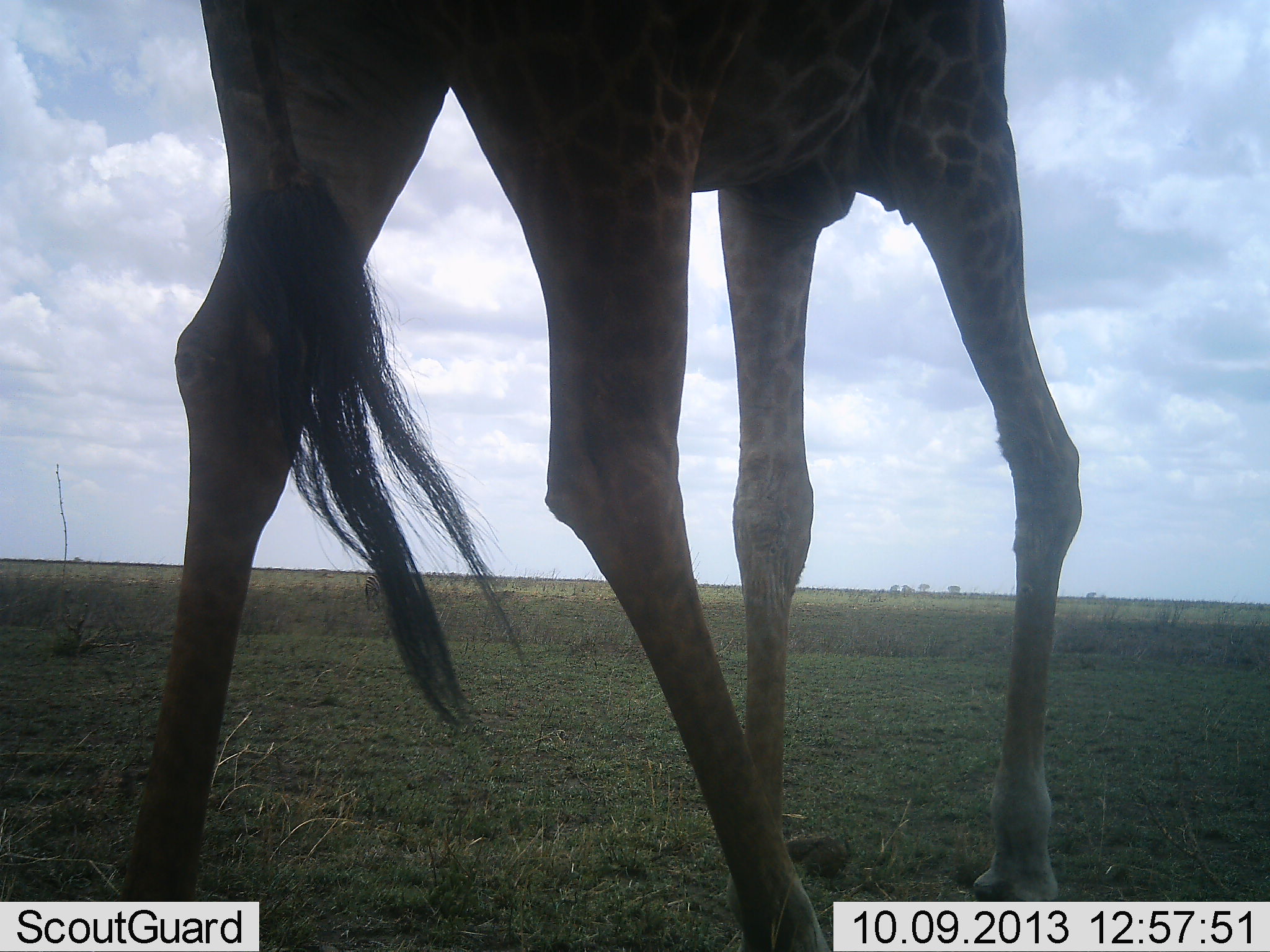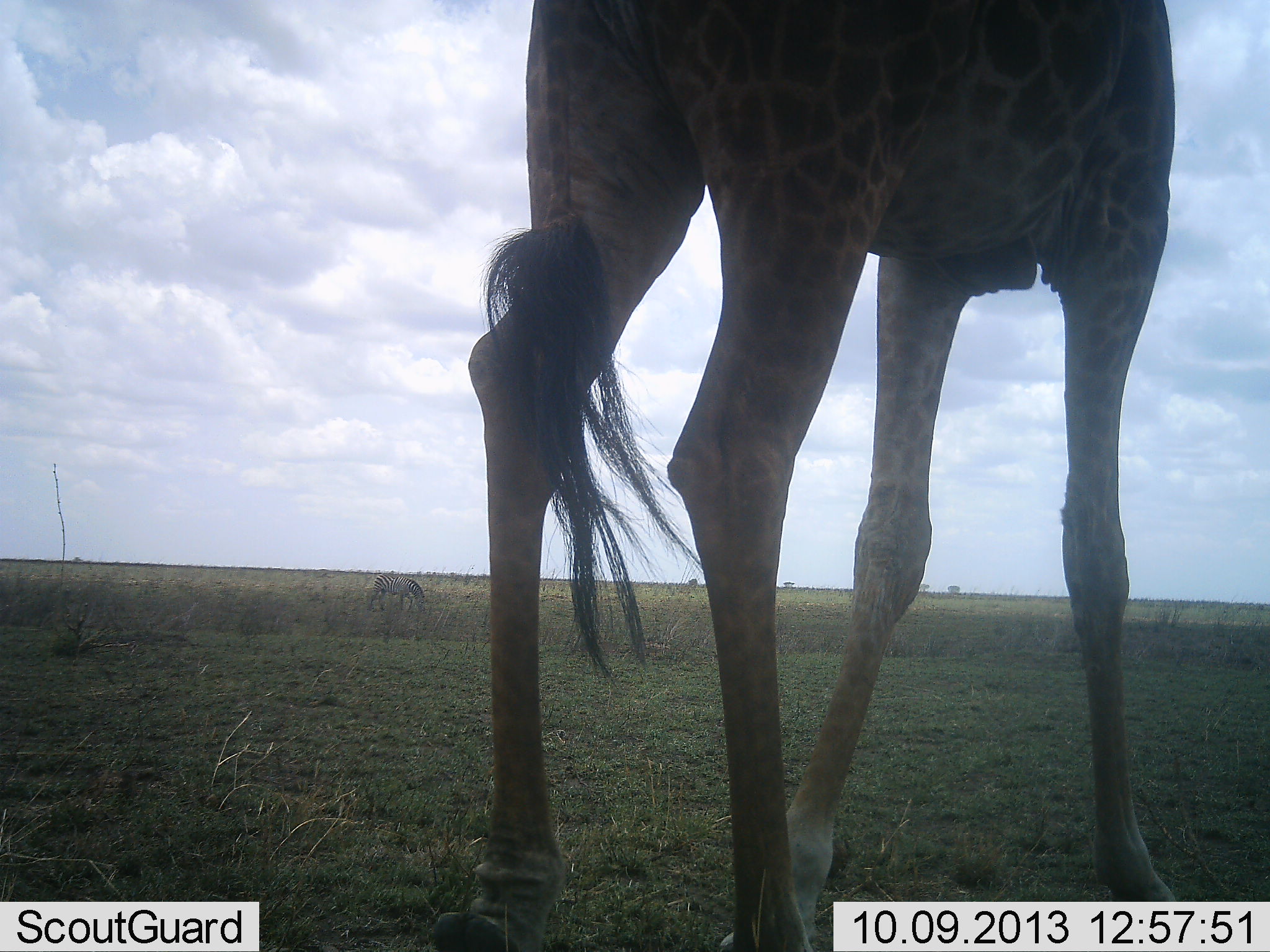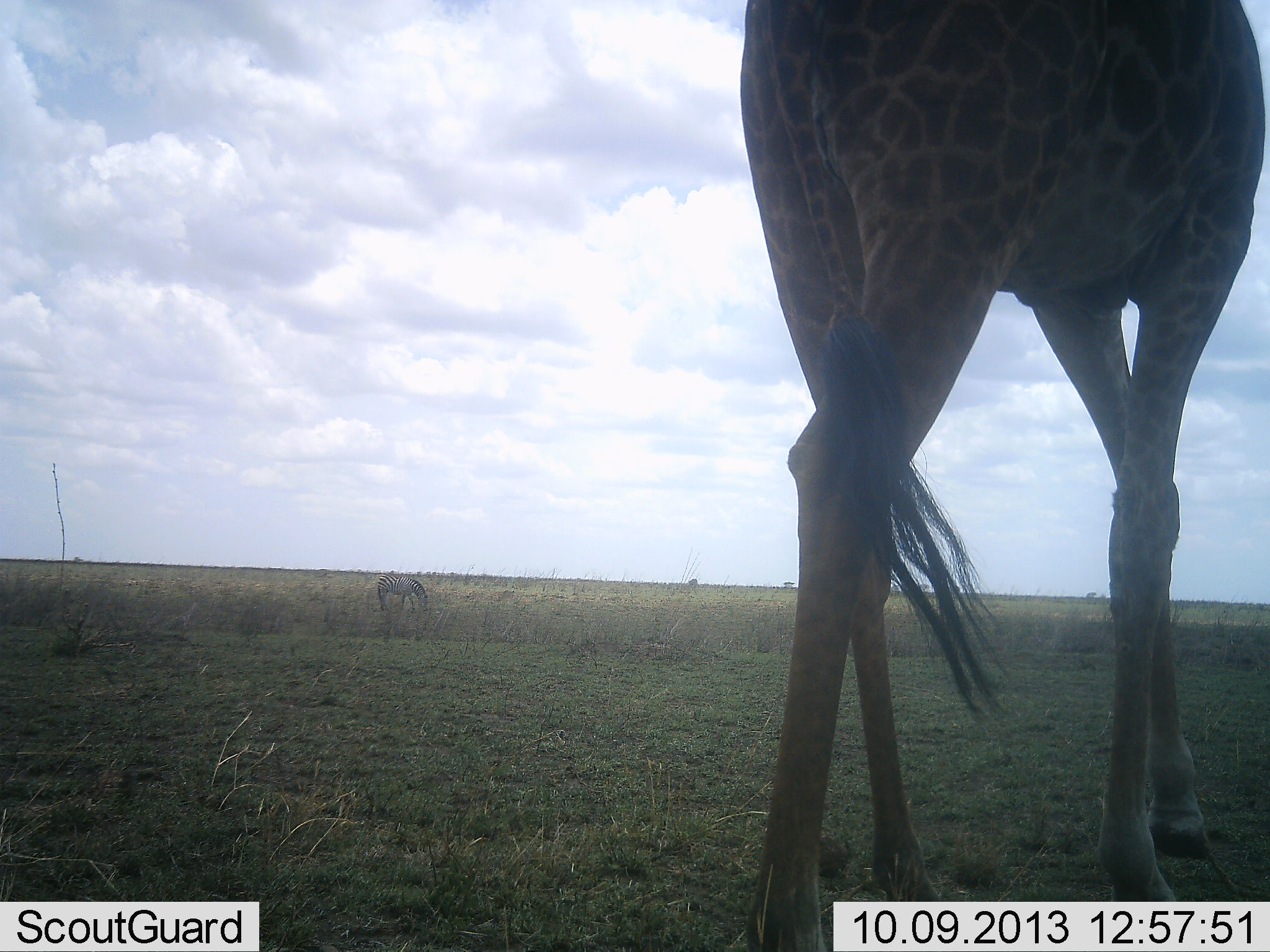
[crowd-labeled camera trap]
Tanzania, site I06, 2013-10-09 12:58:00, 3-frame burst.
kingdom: Animalia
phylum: Chordata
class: Mammalia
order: Artiodactyla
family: Giraffidae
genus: Giraffa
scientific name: Giraffa camelopardalis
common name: giraffe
Giraffe (Giraffa camelopardalis), count 1. Behavior (volunteer vote fractions): standing 21%, resting 0%, moving 79%, interacting 0%. Young present (vote fraction): 0%. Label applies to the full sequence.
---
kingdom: Animalia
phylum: Chordata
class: Mammalia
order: Perissodactyla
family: Equidae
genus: Equus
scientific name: Equus quagga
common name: plains zebra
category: zebra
Zebra (plains zebra) (Equus quagga), count 1. Behavior (volunteer vote fractions): standing 18%, resting 0%, moving 6%, interacting 0%. Young present (vote fraction): 0%. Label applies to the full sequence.